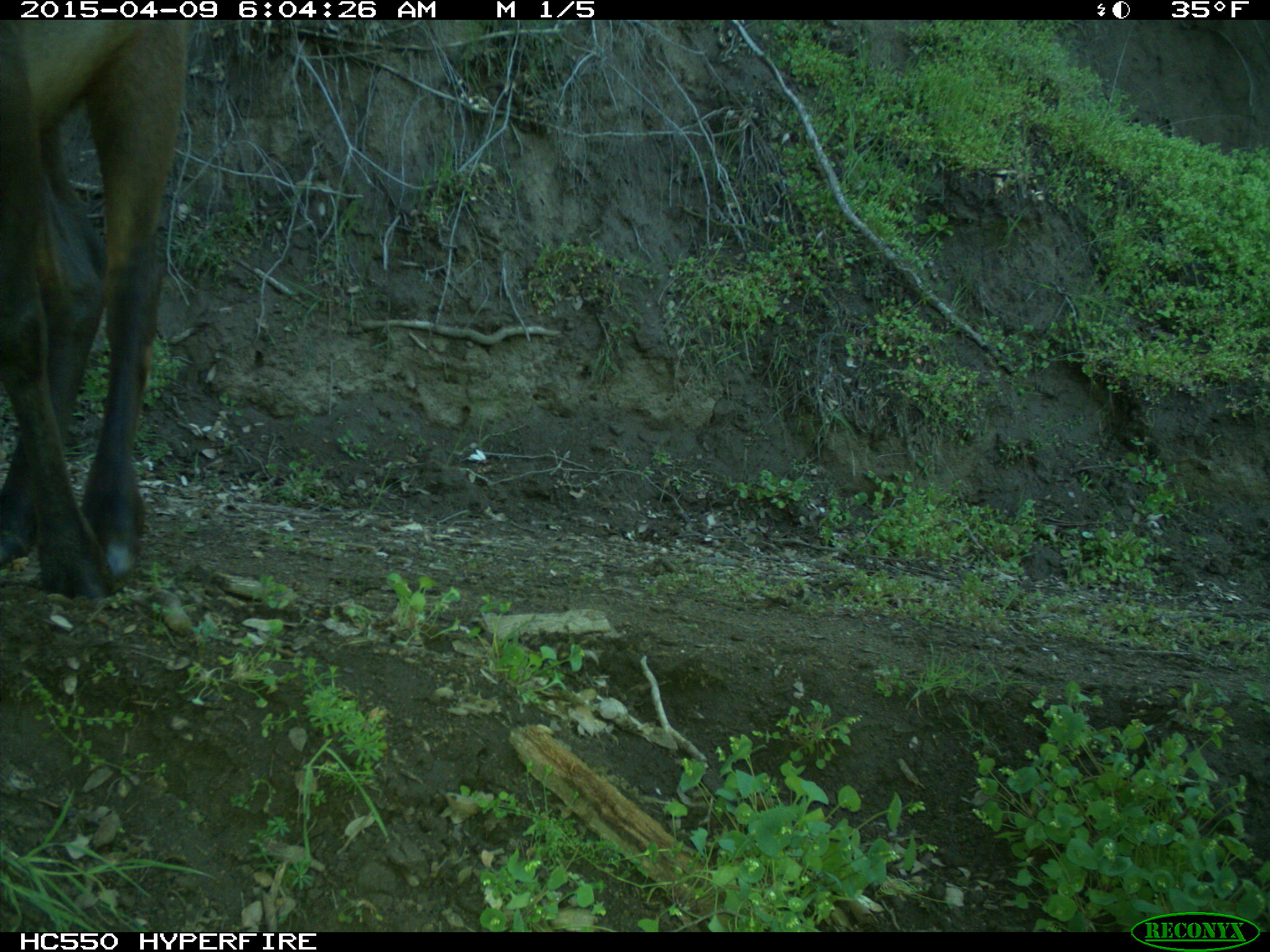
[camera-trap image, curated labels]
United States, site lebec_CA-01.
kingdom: Animalia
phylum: Chordata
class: Mammalia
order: Artiodactyla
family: Cervidae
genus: Cervus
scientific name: Cervus canadensis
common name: elk